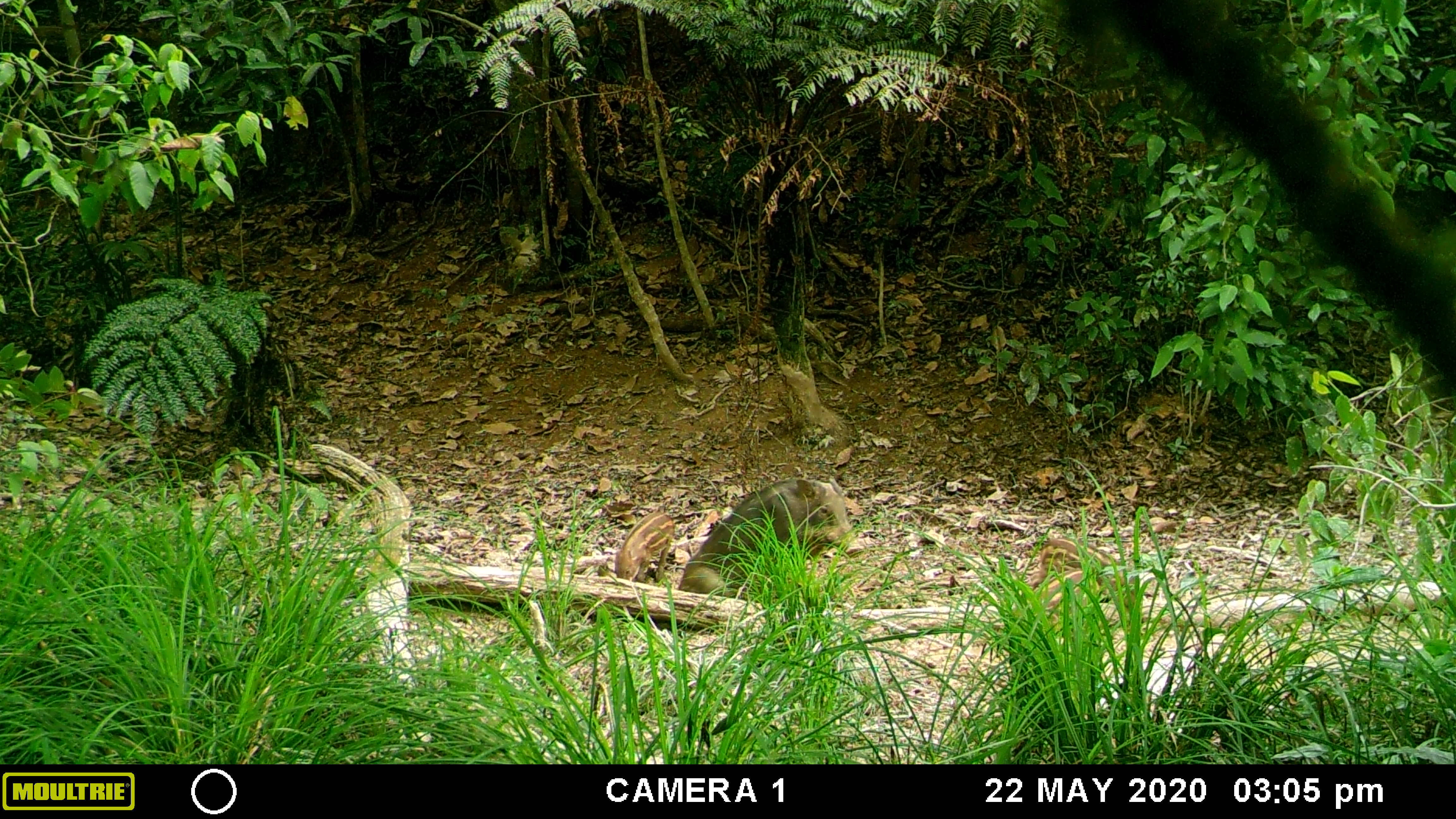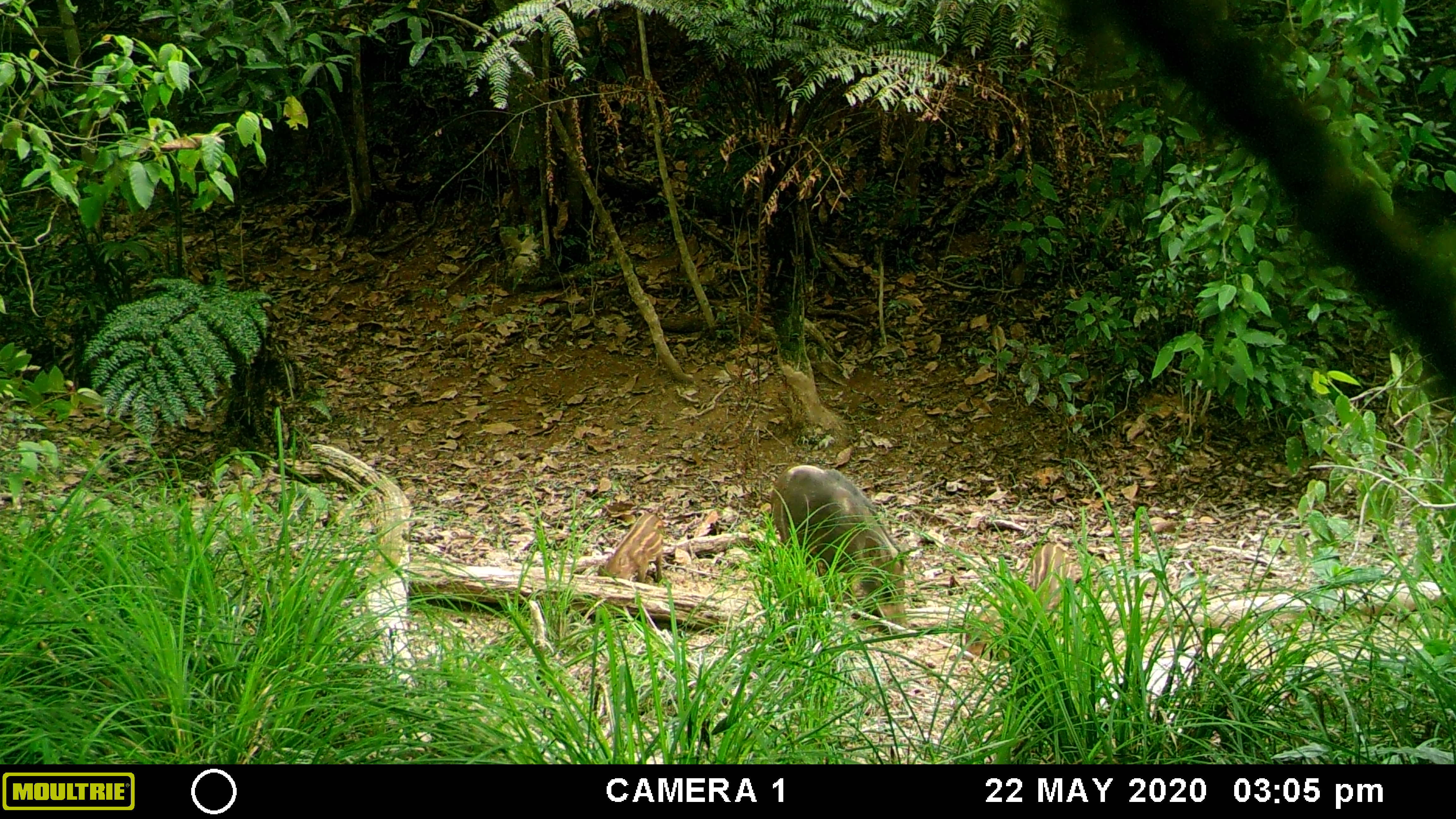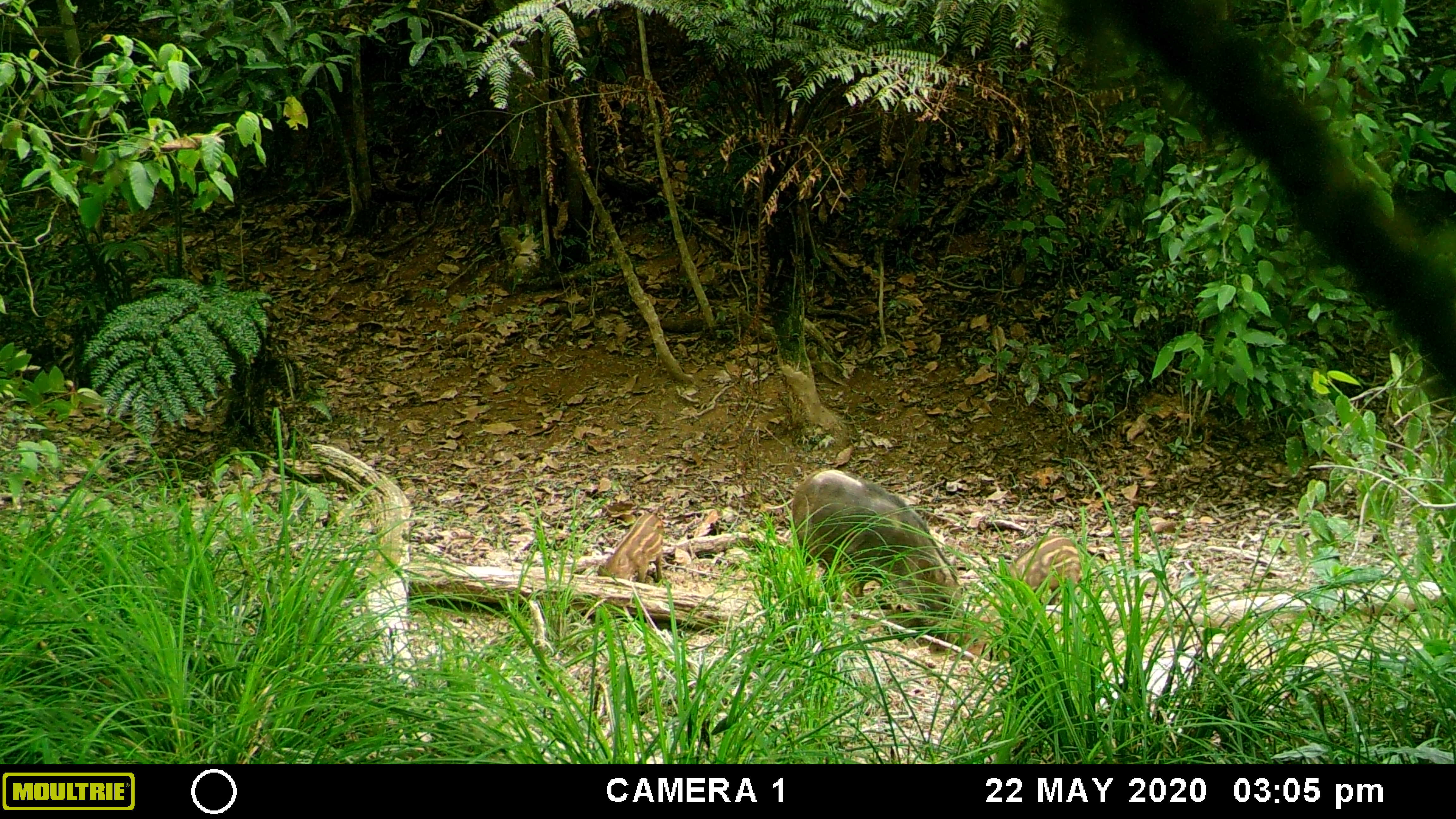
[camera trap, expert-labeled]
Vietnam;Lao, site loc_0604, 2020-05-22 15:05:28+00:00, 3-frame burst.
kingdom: Animalia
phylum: Chordata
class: Mammalia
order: Artiodactyla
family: Suidae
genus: Sus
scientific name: Sus scrofa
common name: eurasian wild pig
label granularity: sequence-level